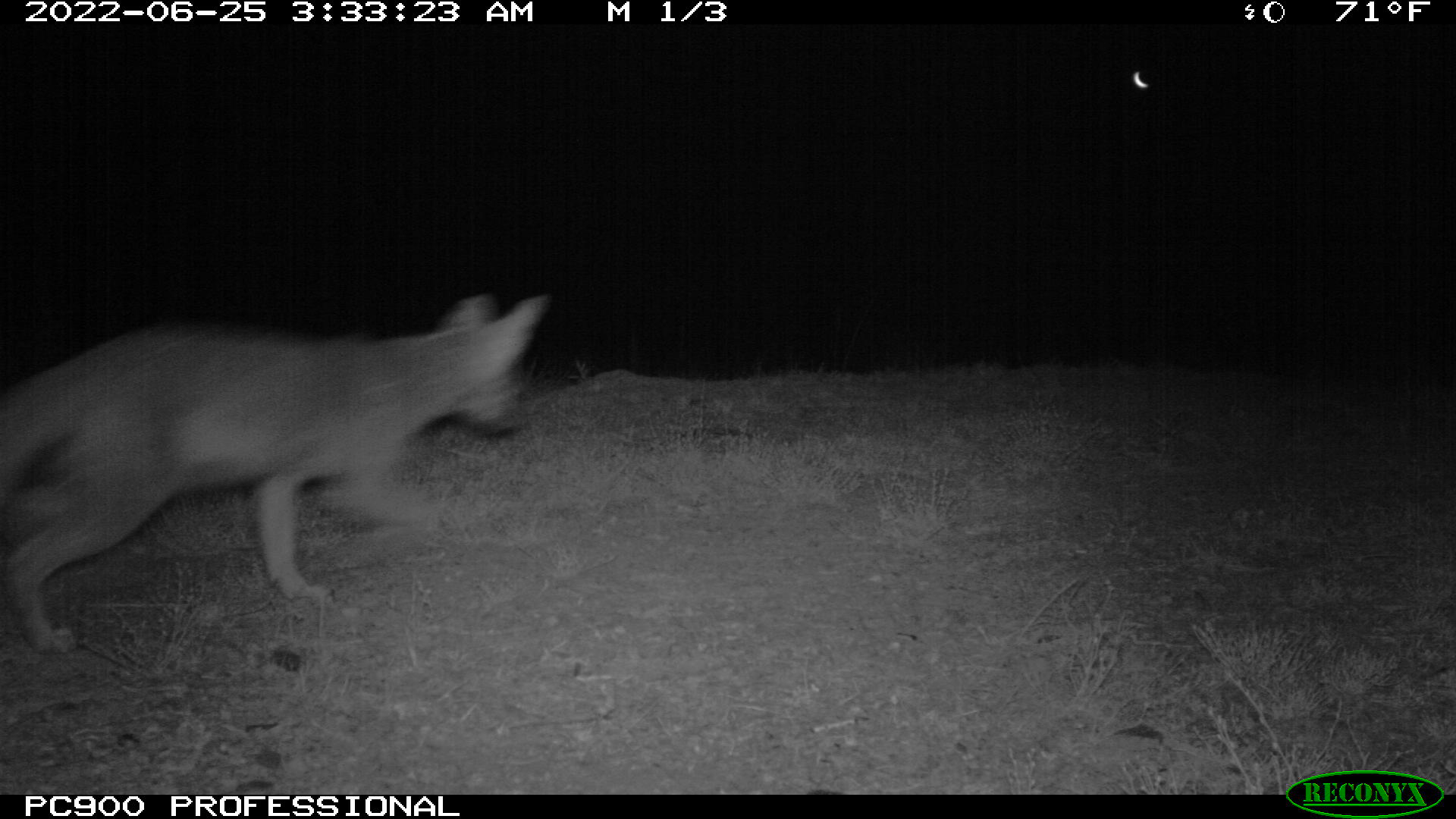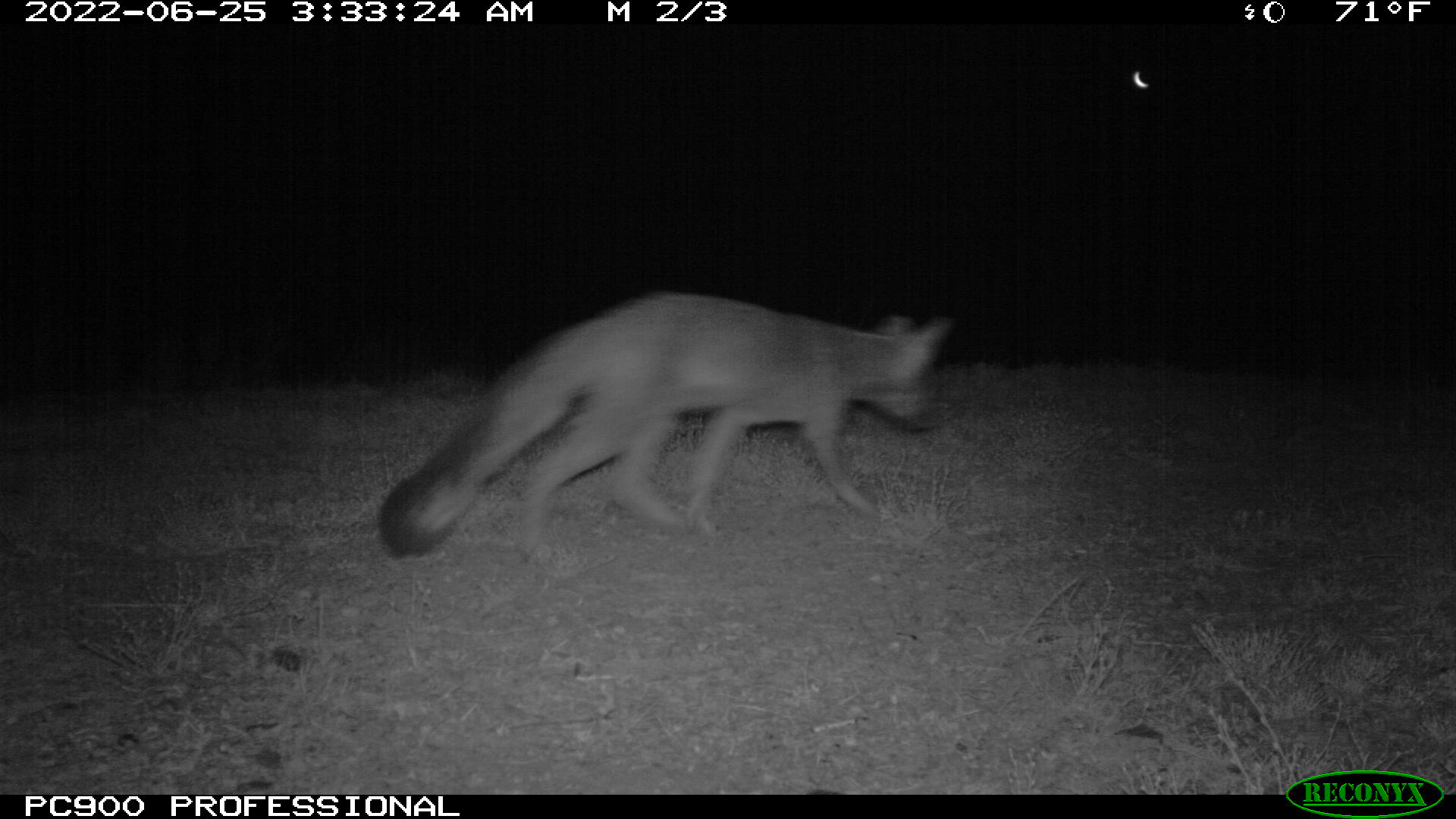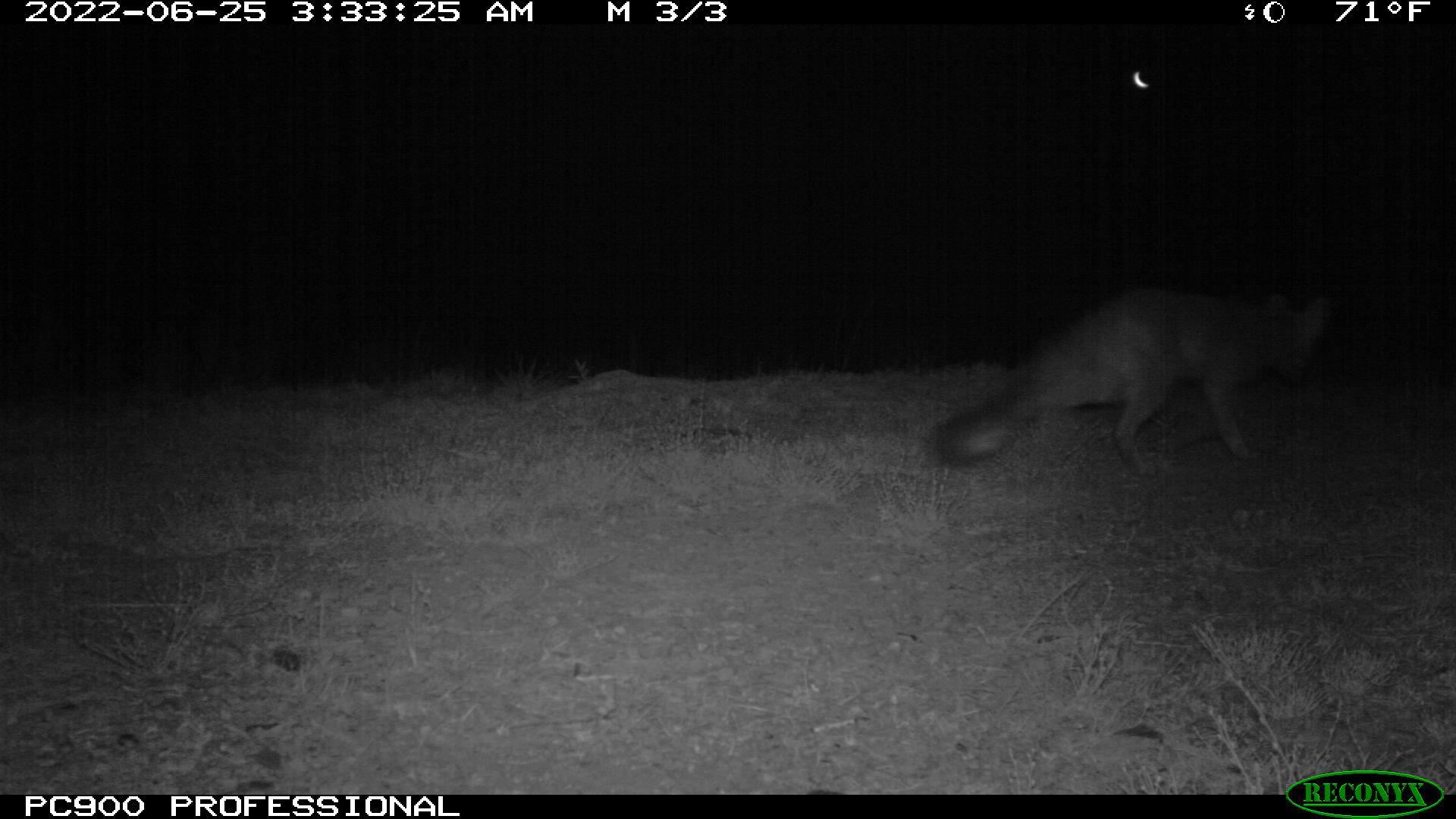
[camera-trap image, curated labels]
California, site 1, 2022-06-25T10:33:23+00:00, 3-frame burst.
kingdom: Animalia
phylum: Chordata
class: Mammalia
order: Carnivora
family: Canidae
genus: Urocyon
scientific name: Urocyon cinereoargenteus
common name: gray fox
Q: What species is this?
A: Gray fox (Urocyon cinereoargenteus).